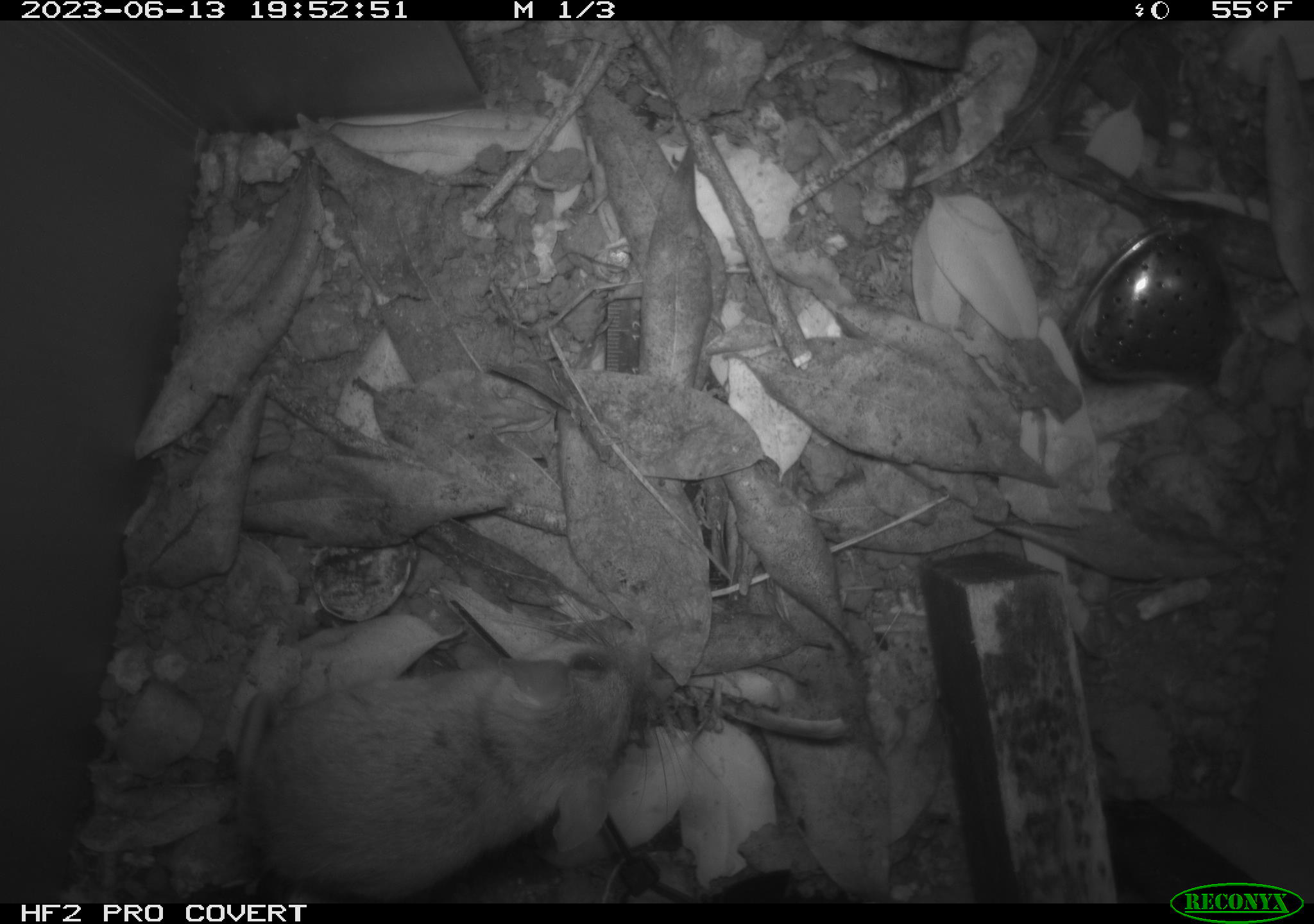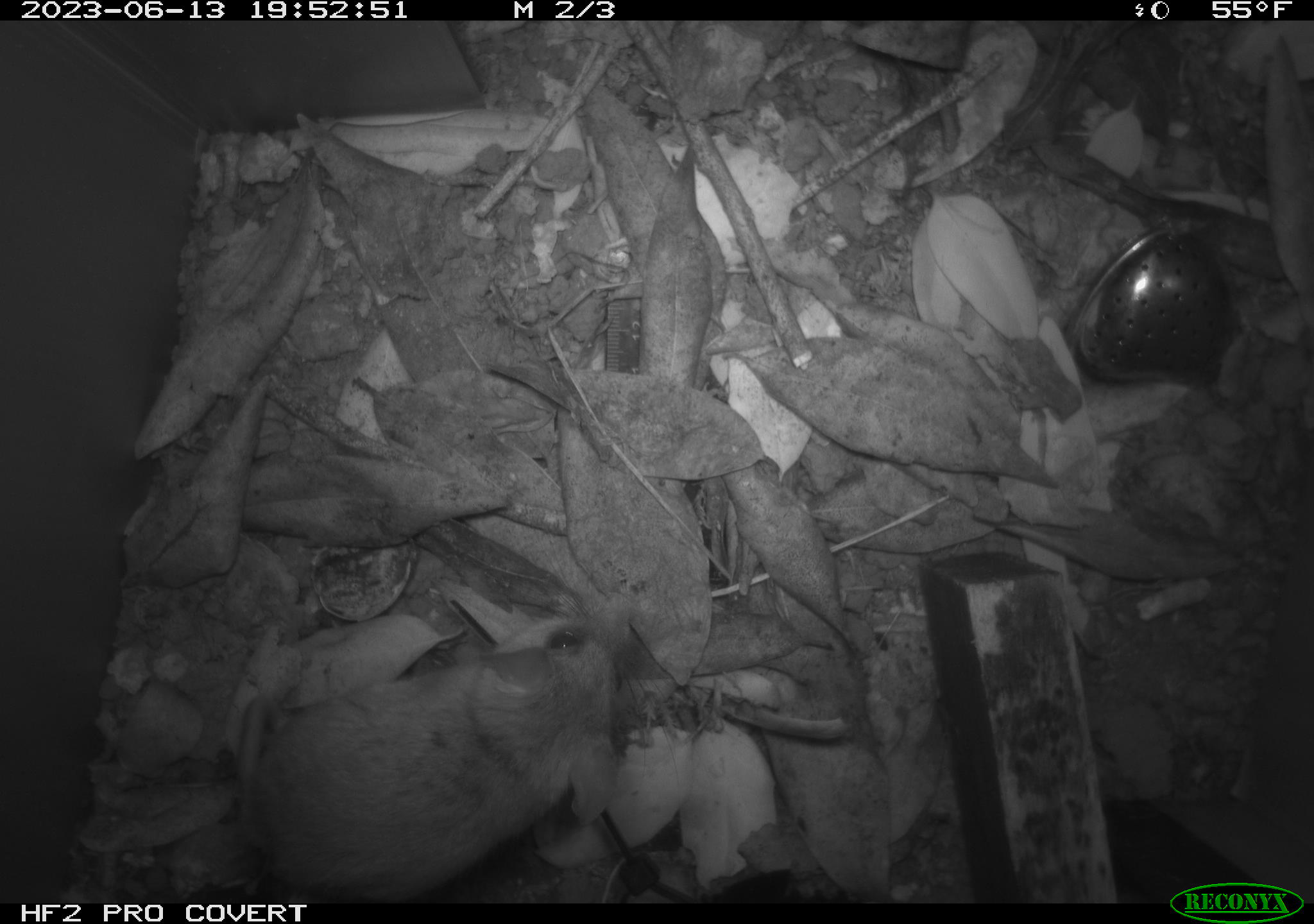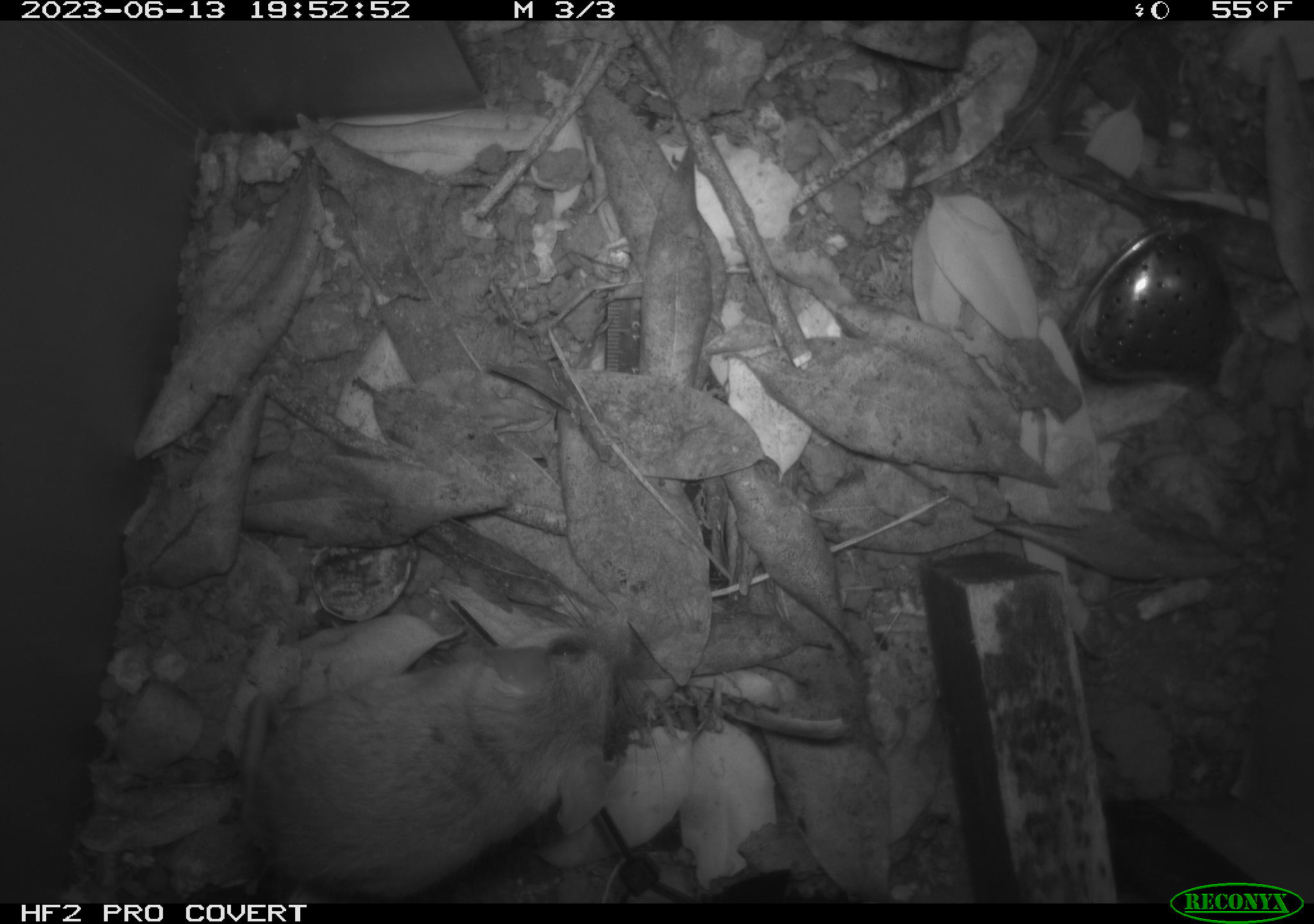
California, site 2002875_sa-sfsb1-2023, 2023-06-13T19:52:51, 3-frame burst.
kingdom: Animalia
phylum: Chordata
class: Mammalia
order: Rodentia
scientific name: Rodentia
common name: mouse species